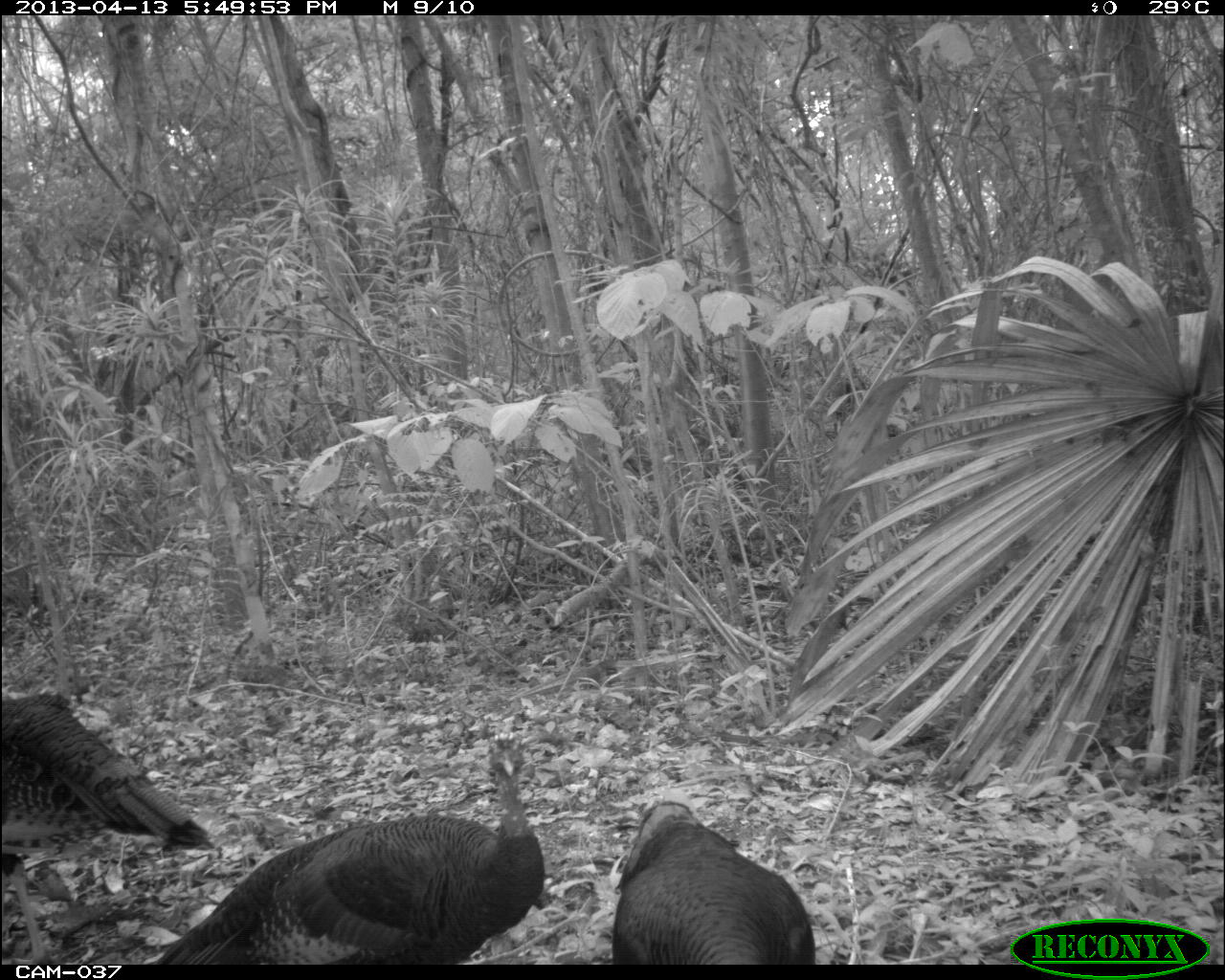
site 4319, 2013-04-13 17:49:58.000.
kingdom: Animalia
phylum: Chordata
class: Aves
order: Galliformes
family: Phasianidae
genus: Meleagris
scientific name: Meleagris ocellata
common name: ocellated turkey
Meleagris ocellata (ocellated turkey), count 3.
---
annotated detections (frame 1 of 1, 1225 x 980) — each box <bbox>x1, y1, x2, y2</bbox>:
meleagris ocellata: <bbox>133, 735, 547, 963</bbox>; <bbox>0, 691, 211, 866</bbox>; <bbox>607, 798, 820, 965</bbox>